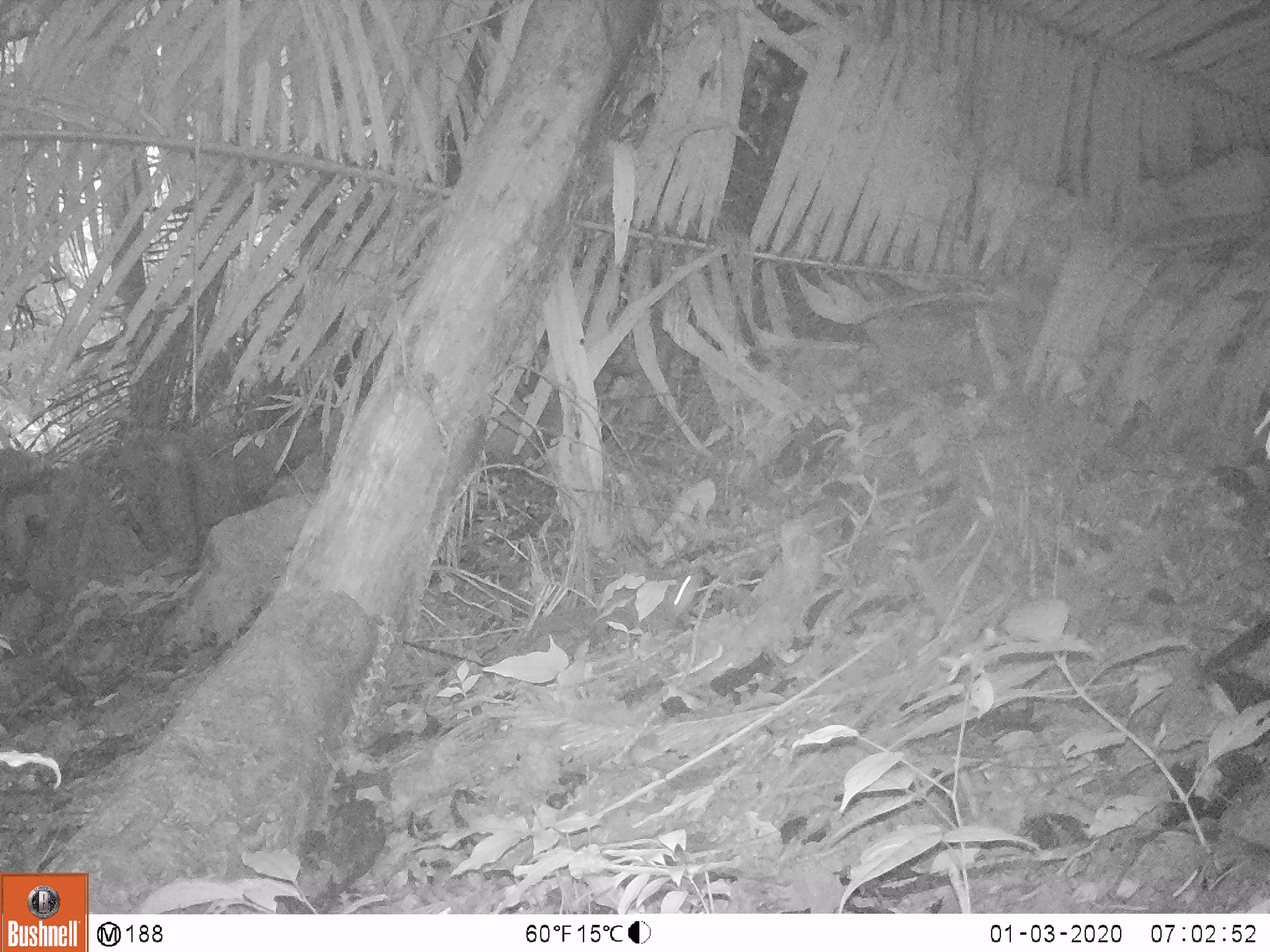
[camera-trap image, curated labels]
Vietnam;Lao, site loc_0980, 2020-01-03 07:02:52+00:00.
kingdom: Animalia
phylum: Chordata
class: Mammalia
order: Rodentia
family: Sciuridae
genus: Dremomys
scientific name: Dremomys rufigenis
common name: red-cheeked squirrel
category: red cheeked squirrel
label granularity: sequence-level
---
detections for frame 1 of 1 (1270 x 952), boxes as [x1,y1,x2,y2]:
red cheeked squirrel: [531,564,705,636]